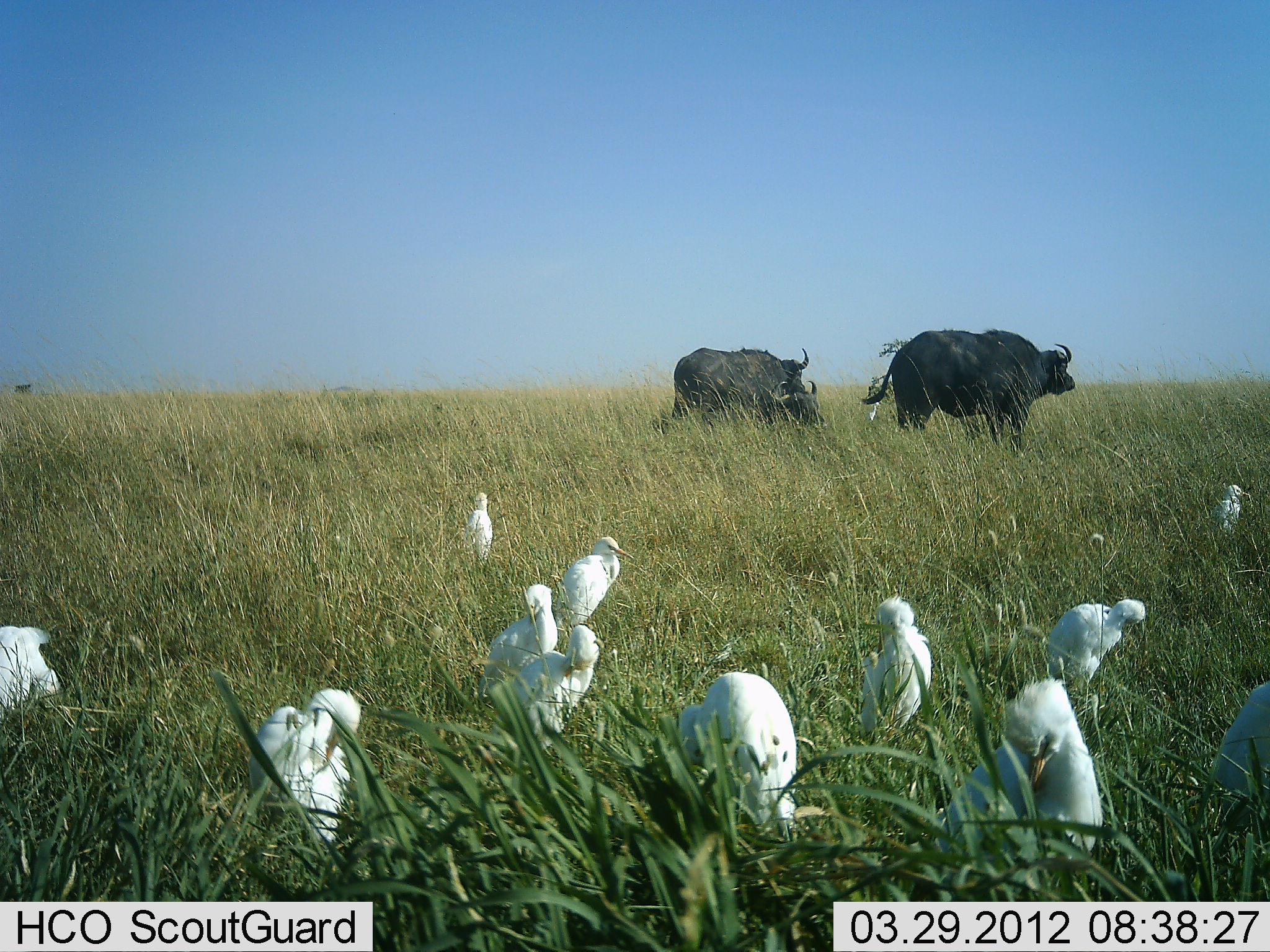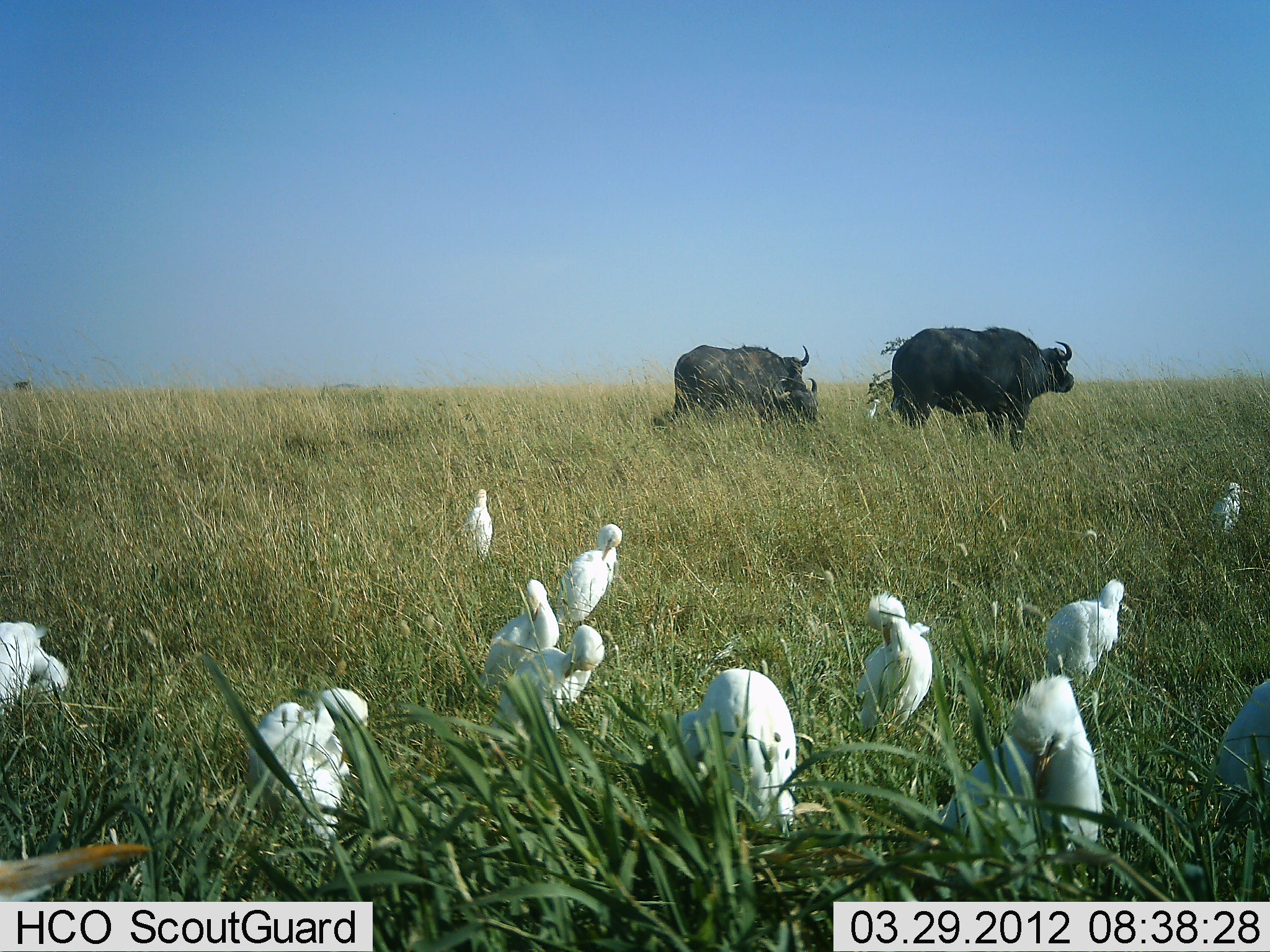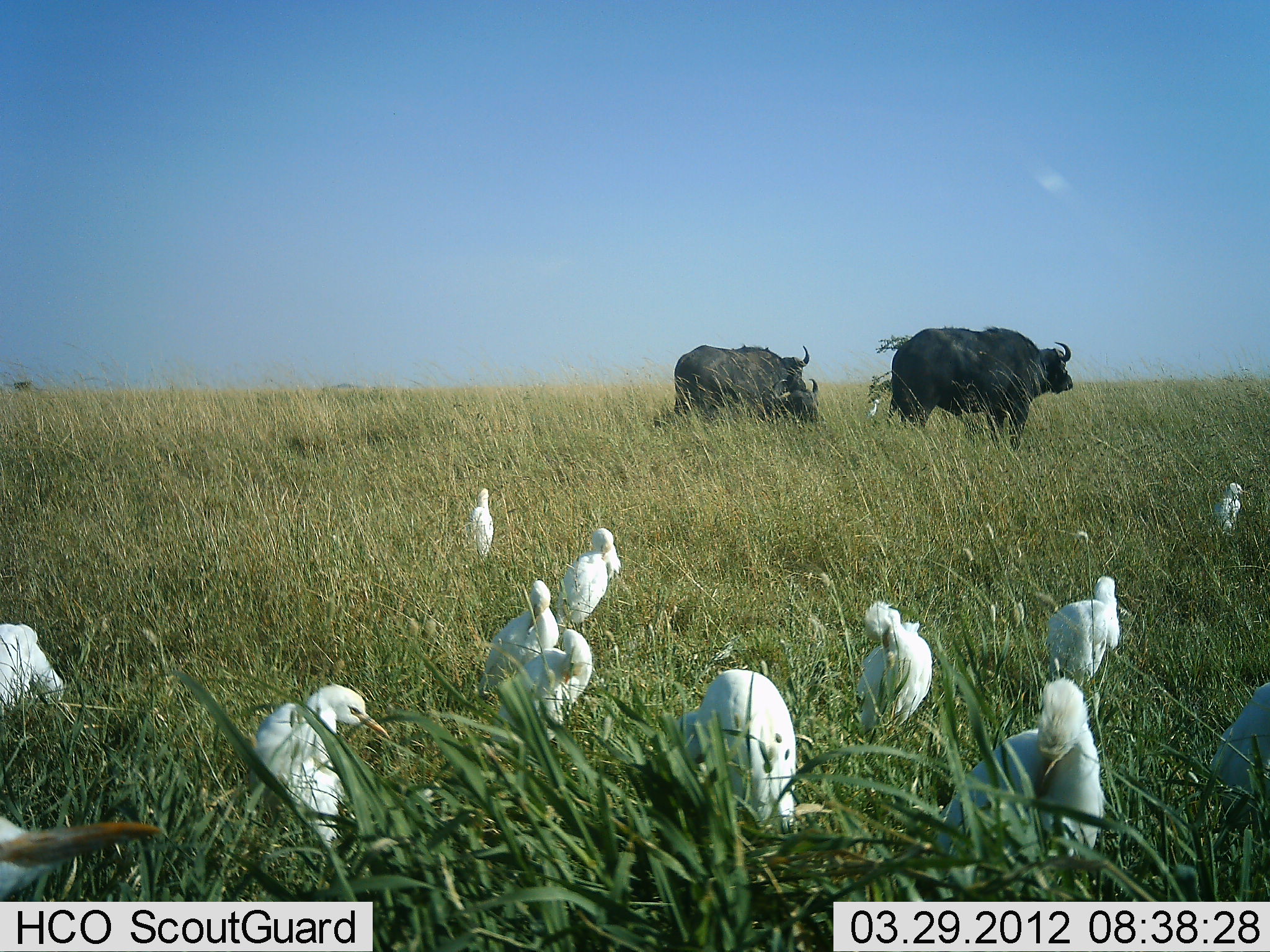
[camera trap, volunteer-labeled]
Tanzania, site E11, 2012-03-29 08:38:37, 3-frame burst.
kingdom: Animalia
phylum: Chordata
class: Mammalia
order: Artiodactyla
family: Bovidae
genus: Syncerus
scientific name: Syncerus caffer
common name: cape buffalo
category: buffalo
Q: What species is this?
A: Buffalo (cape buffalo) (Syncerus caffer).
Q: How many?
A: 3.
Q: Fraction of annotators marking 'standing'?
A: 73%.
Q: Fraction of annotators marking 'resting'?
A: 30%.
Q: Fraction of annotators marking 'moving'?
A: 17%.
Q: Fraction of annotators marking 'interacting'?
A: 3%.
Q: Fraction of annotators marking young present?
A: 3%.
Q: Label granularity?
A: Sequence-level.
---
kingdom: Animalia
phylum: Chordata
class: Aves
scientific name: Aves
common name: bird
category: otherbird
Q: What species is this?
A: Otherbird (bird) (Aves).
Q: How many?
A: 11-50.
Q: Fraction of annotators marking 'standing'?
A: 85%.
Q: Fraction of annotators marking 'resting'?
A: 35%.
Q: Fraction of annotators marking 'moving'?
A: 0%.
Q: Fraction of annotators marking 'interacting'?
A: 8%.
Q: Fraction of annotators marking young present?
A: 0%.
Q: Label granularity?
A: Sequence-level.